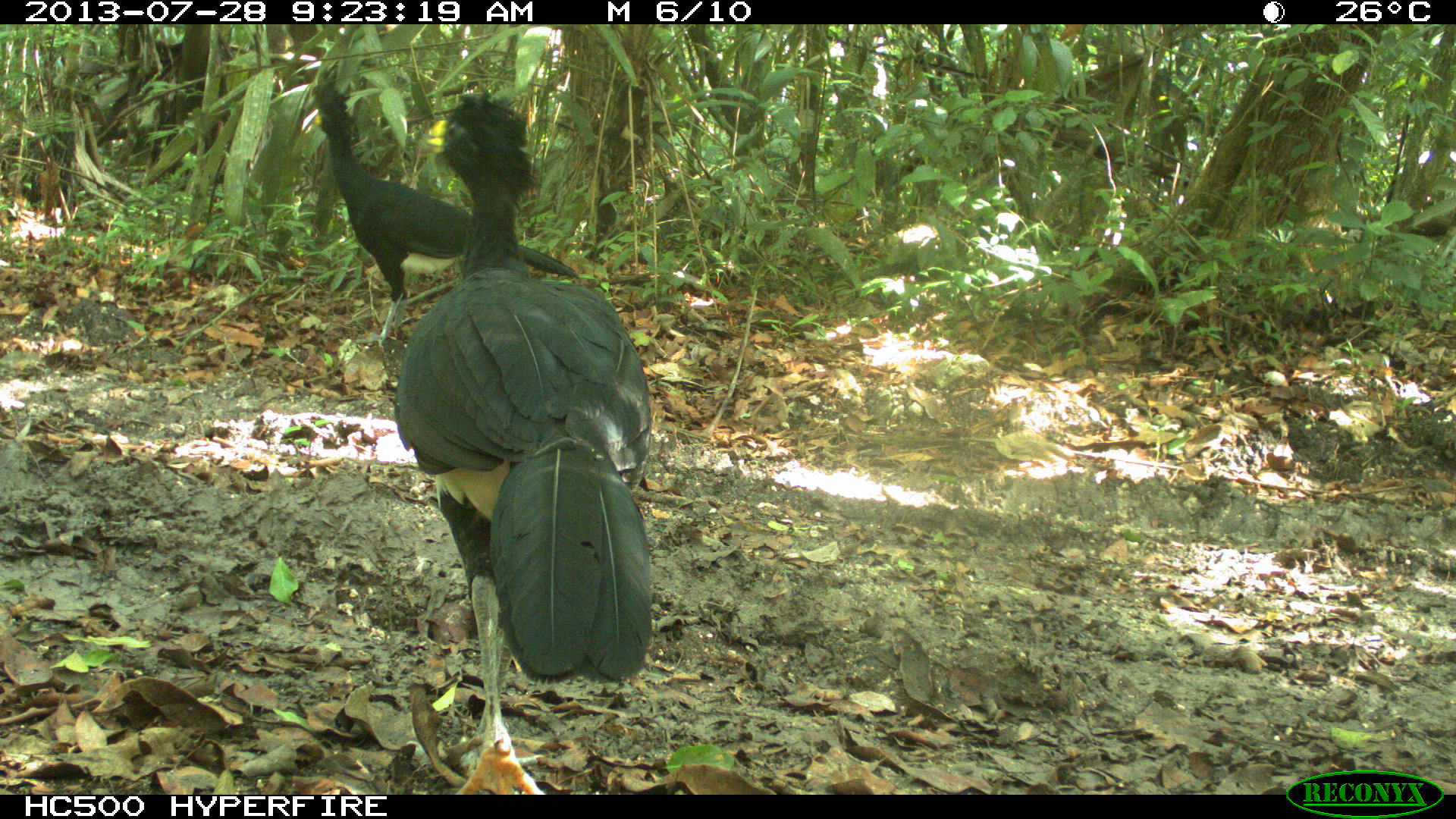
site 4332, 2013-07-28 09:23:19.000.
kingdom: Animalia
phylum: Chordata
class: Aves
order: Galliformes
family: Cracidae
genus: Crax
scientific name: Crax rubra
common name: great curassow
Crax rubra (great curassow), count 2.